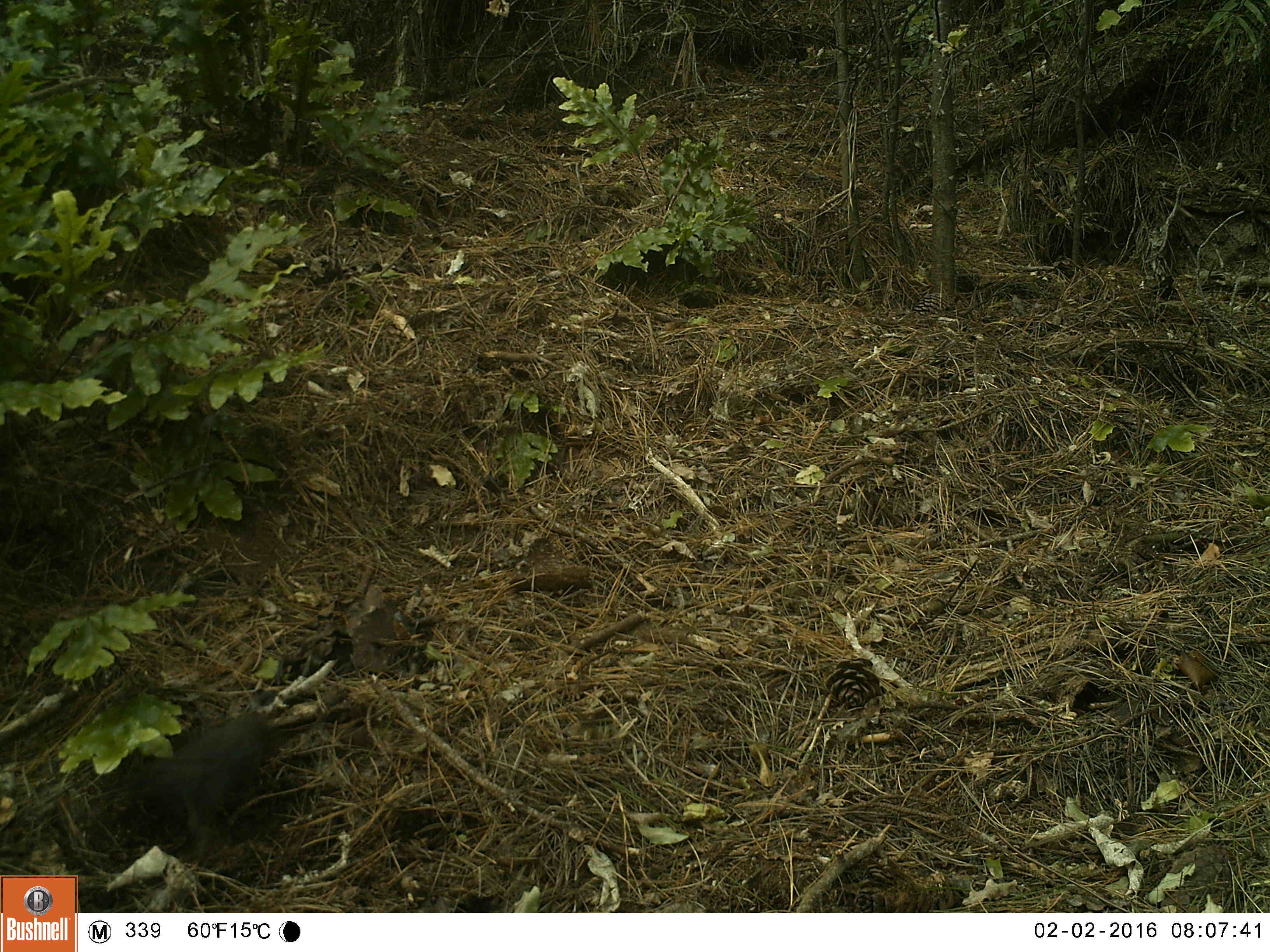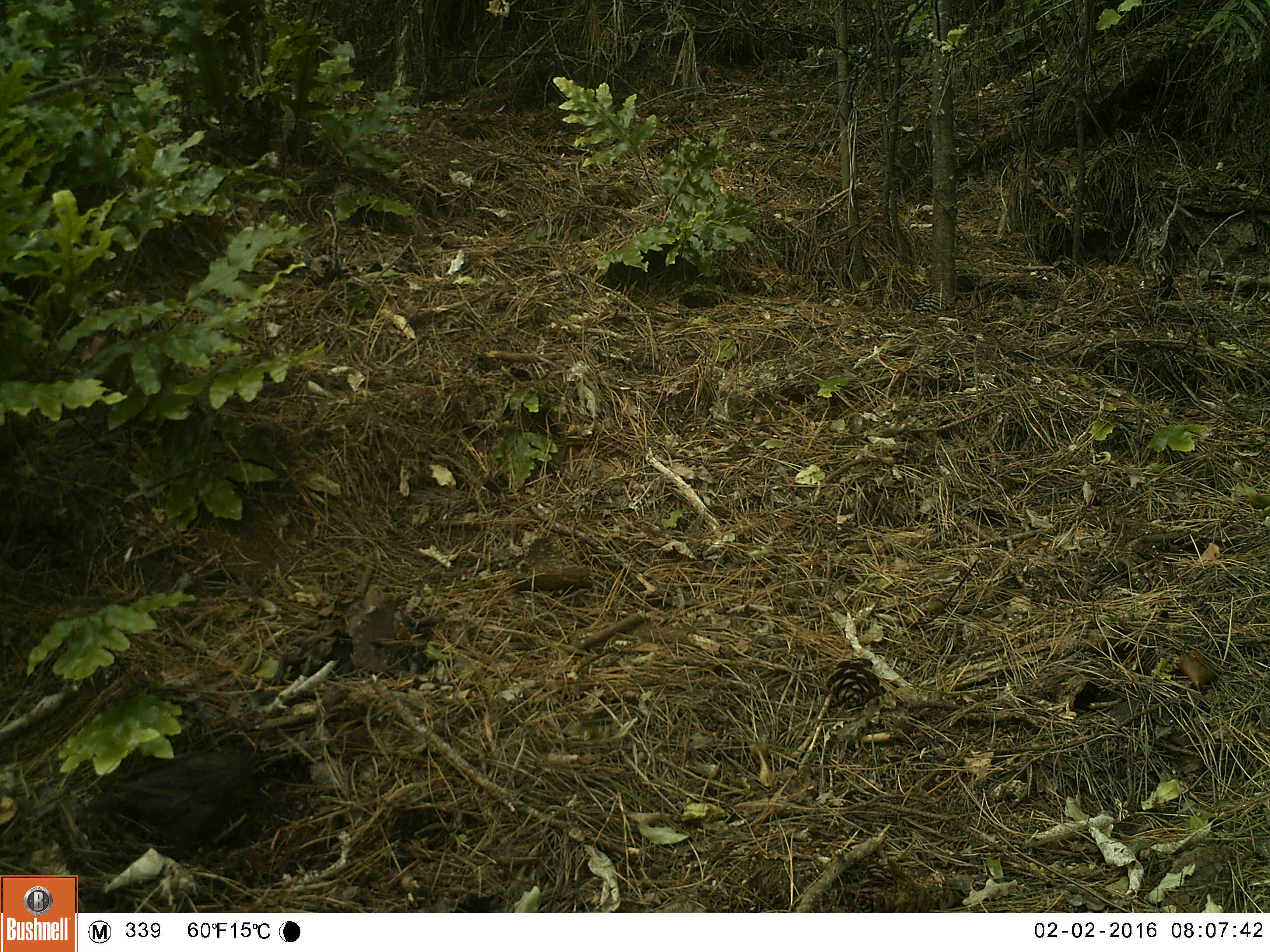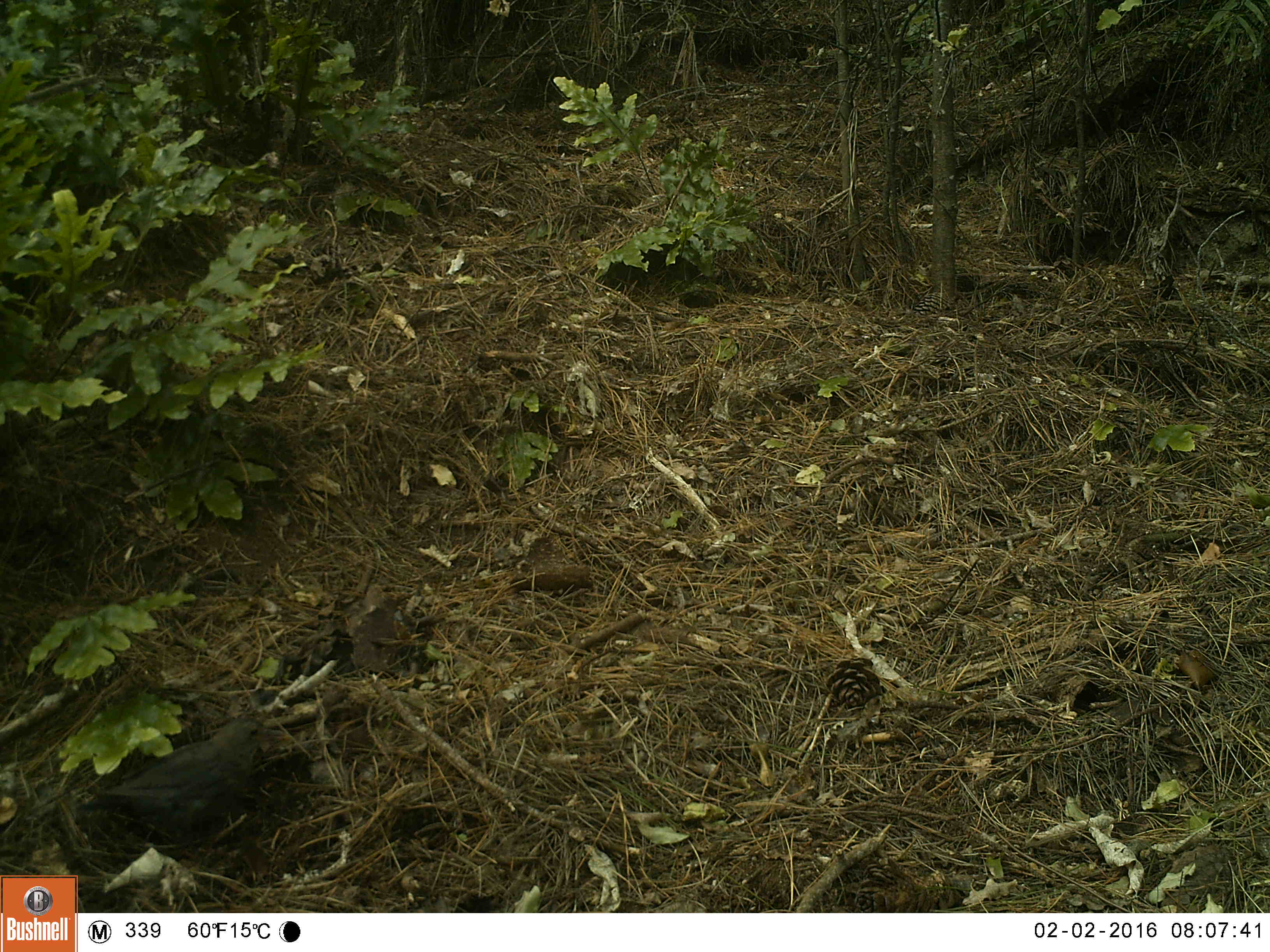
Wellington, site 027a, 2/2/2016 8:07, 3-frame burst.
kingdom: Animalia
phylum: Chordata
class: Aves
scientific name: Aves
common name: bird